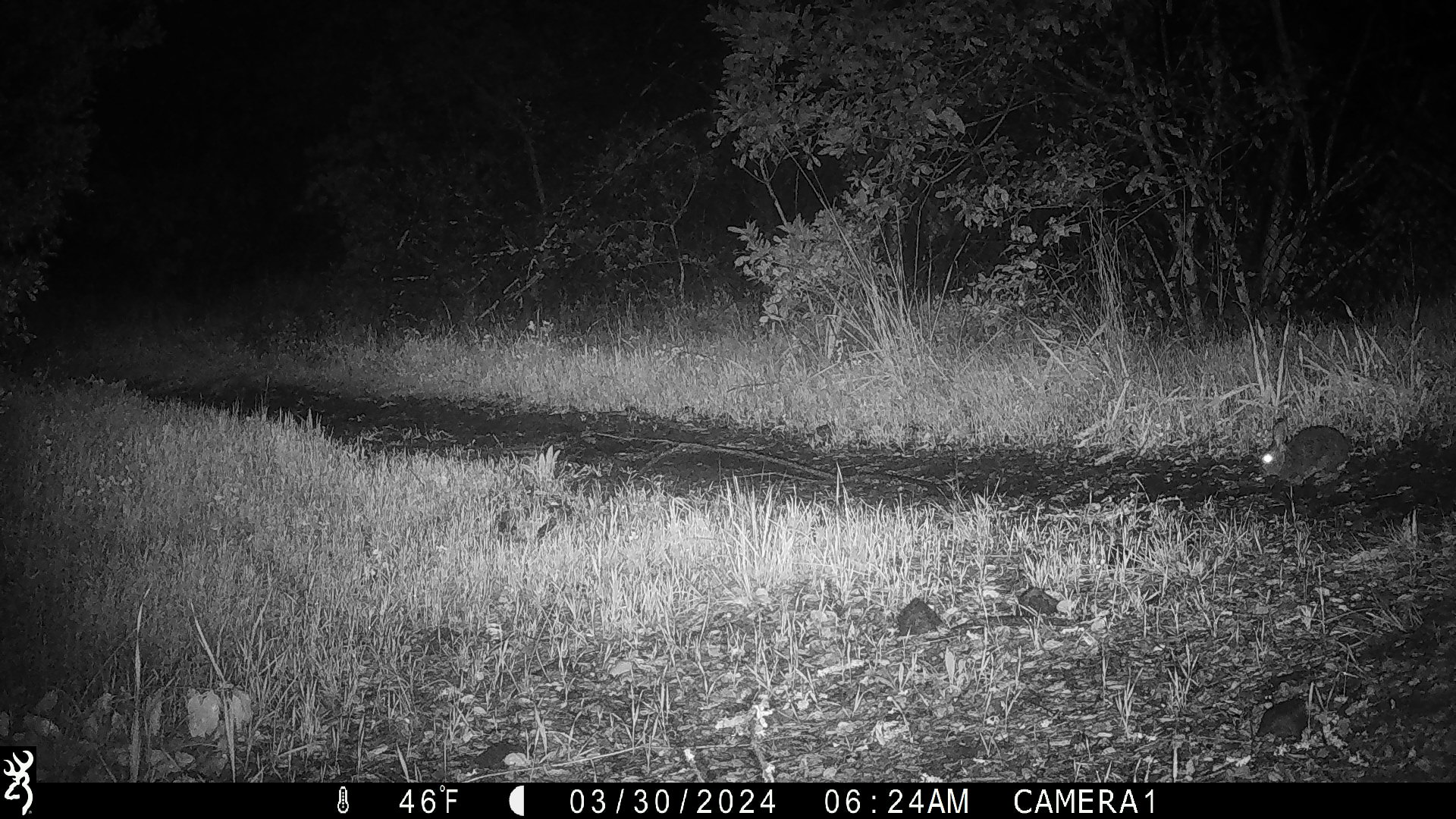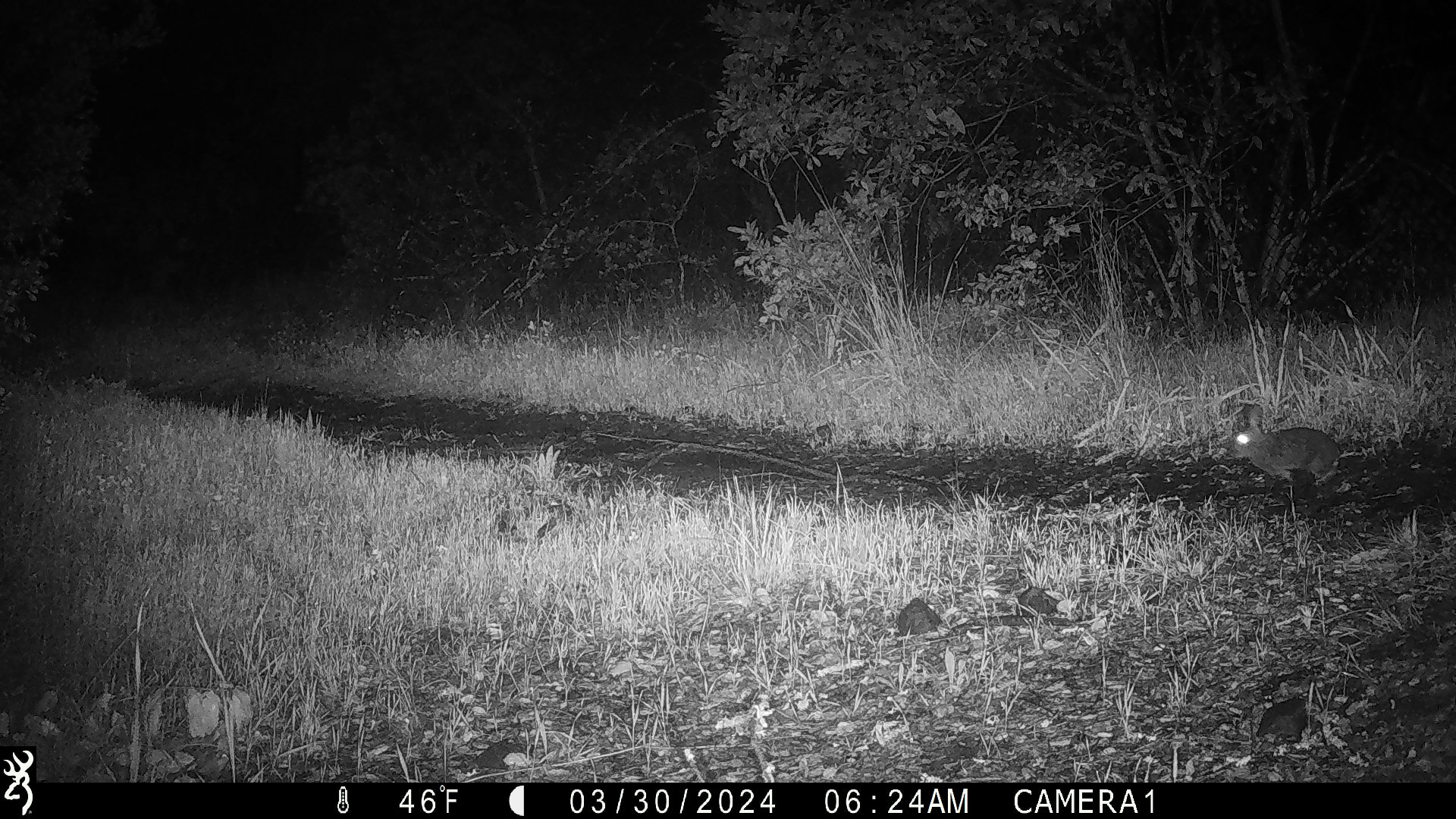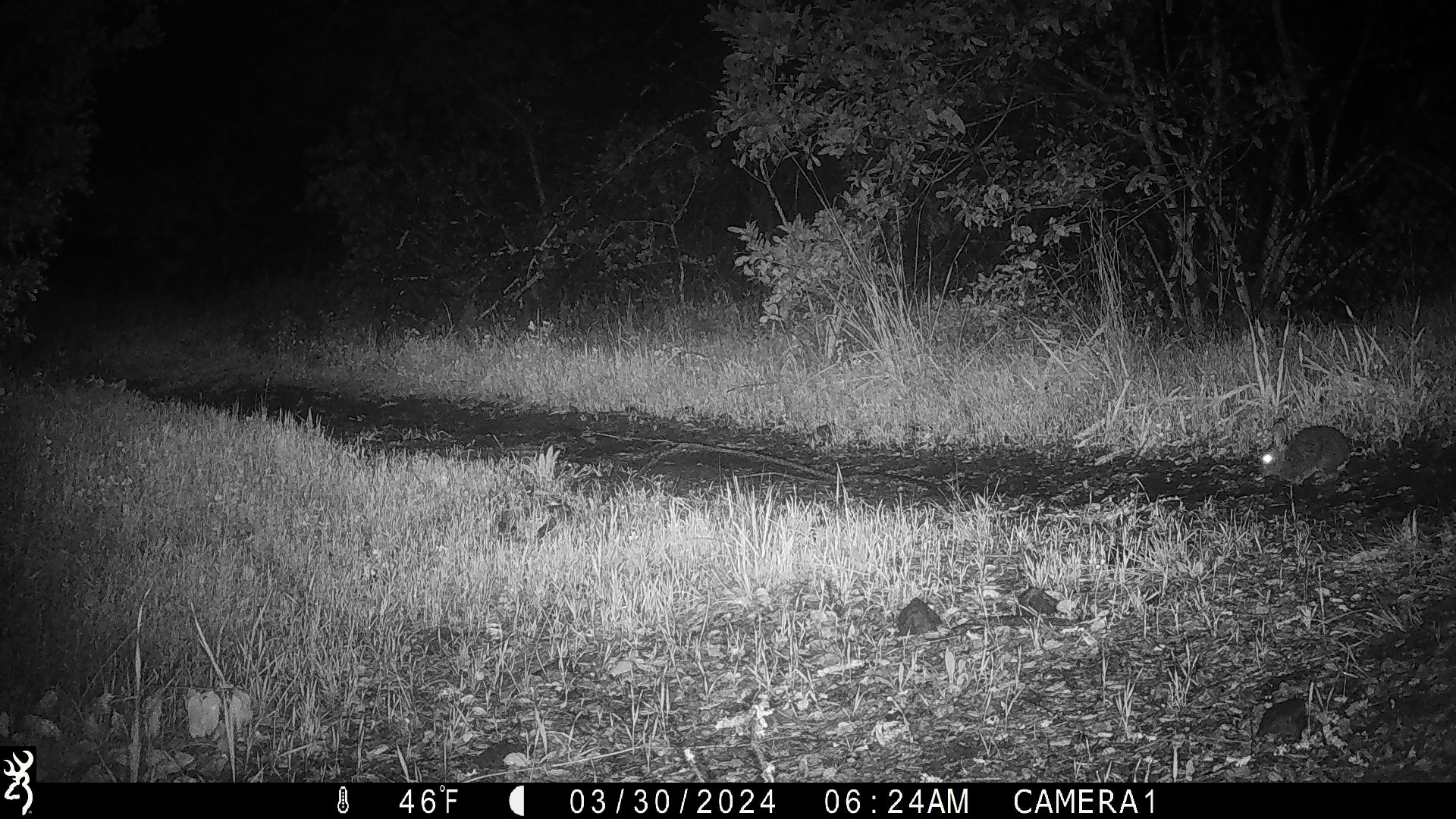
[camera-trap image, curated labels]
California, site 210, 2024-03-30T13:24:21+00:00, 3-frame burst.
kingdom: Animalia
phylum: Chordata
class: Mammalia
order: Lagomorpha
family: Leporidae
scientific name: Leporidae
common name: rabbit